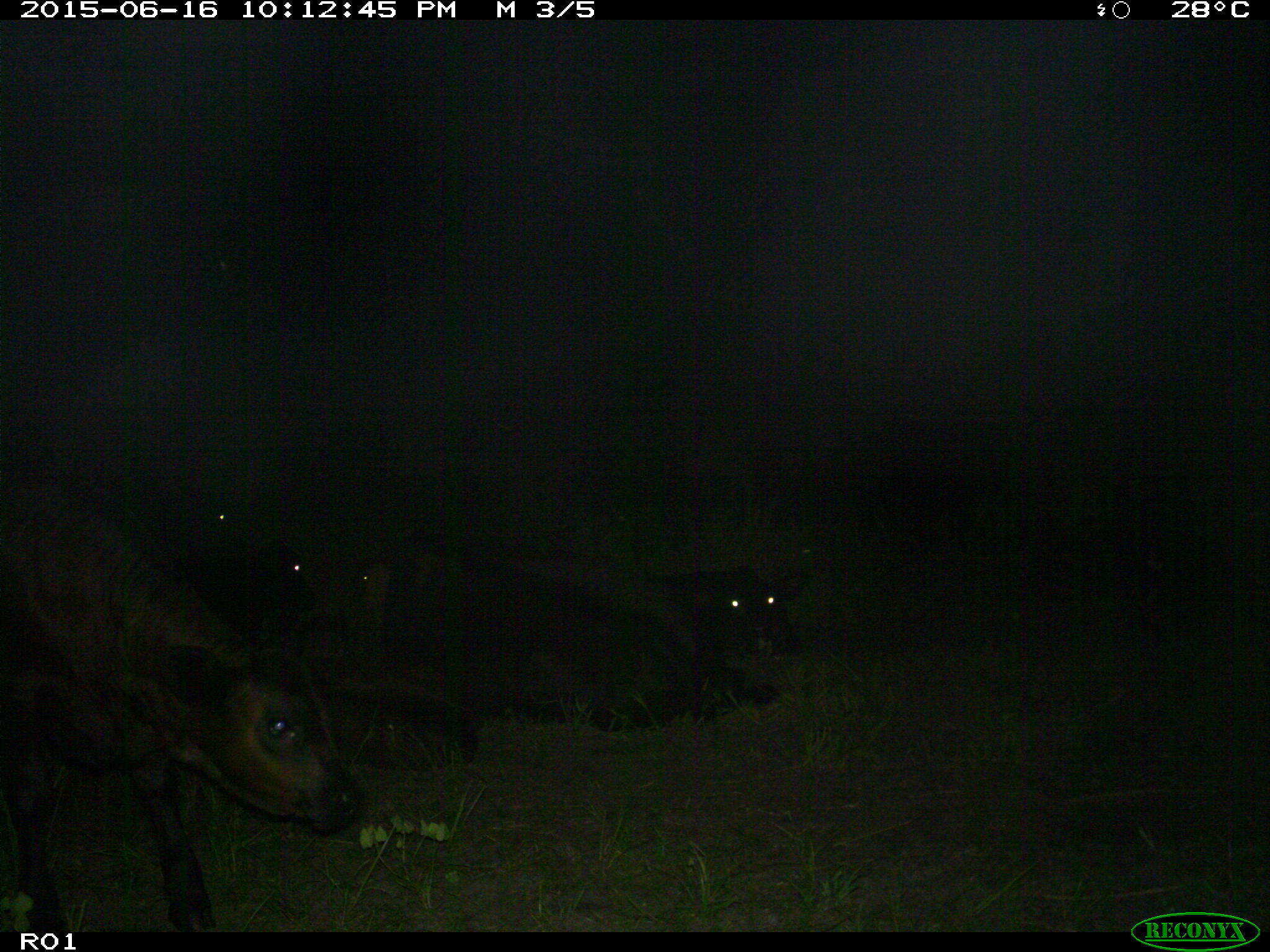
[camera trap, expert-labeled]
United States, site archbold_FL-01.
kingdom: Animalia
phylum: Chordata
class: Mammalia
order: Artiodactyla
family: Bovidae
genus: Bos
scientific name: Bos taurus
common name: domestic cow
Bos taurus (domestic cow).